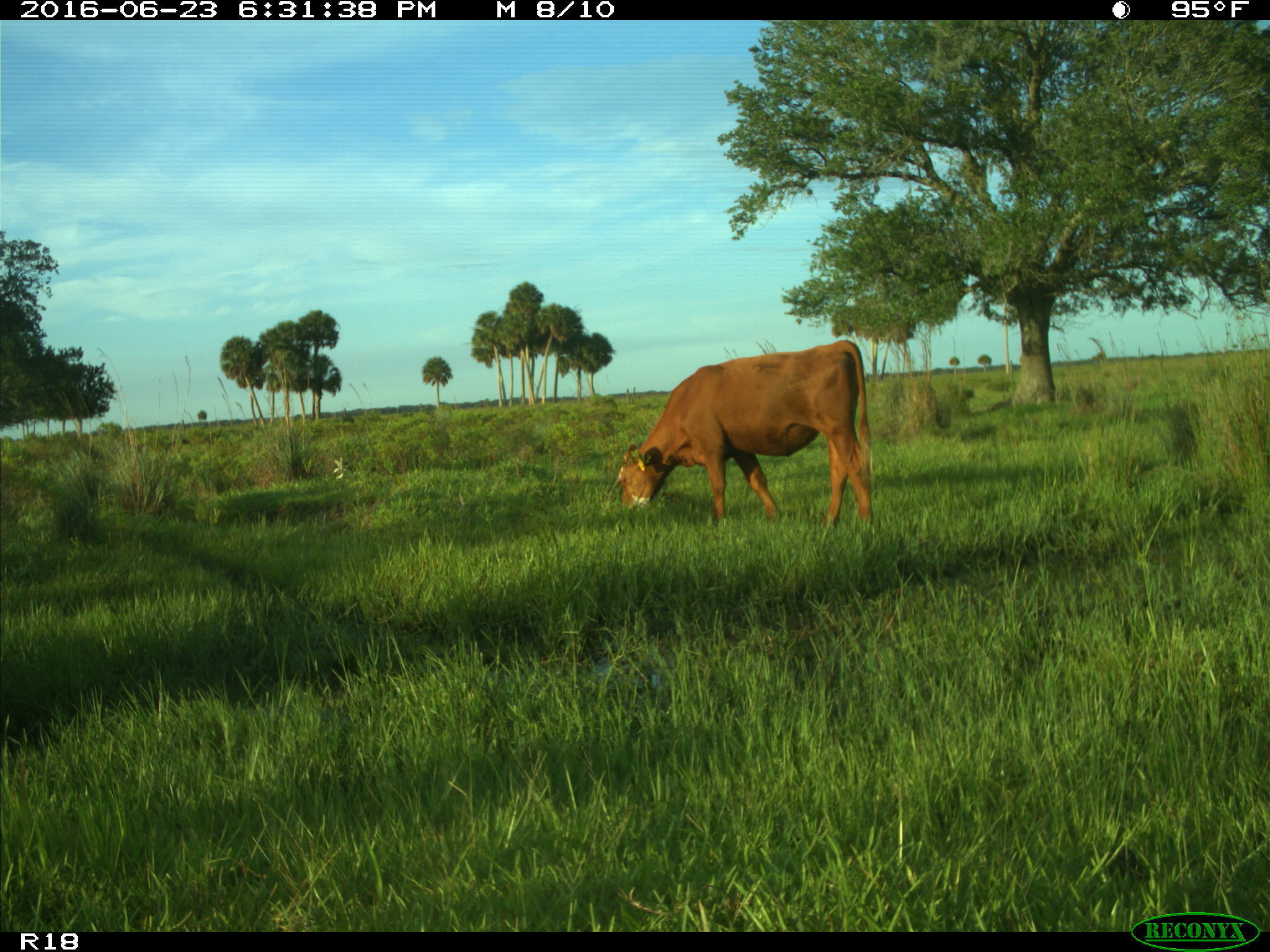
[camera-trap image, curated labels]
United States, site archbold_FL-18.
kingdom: Animalia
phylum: Chordata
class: Mammalia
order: Artiodactyla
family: Bovidae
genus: Bos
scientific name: Bos taurus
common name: domestic cow